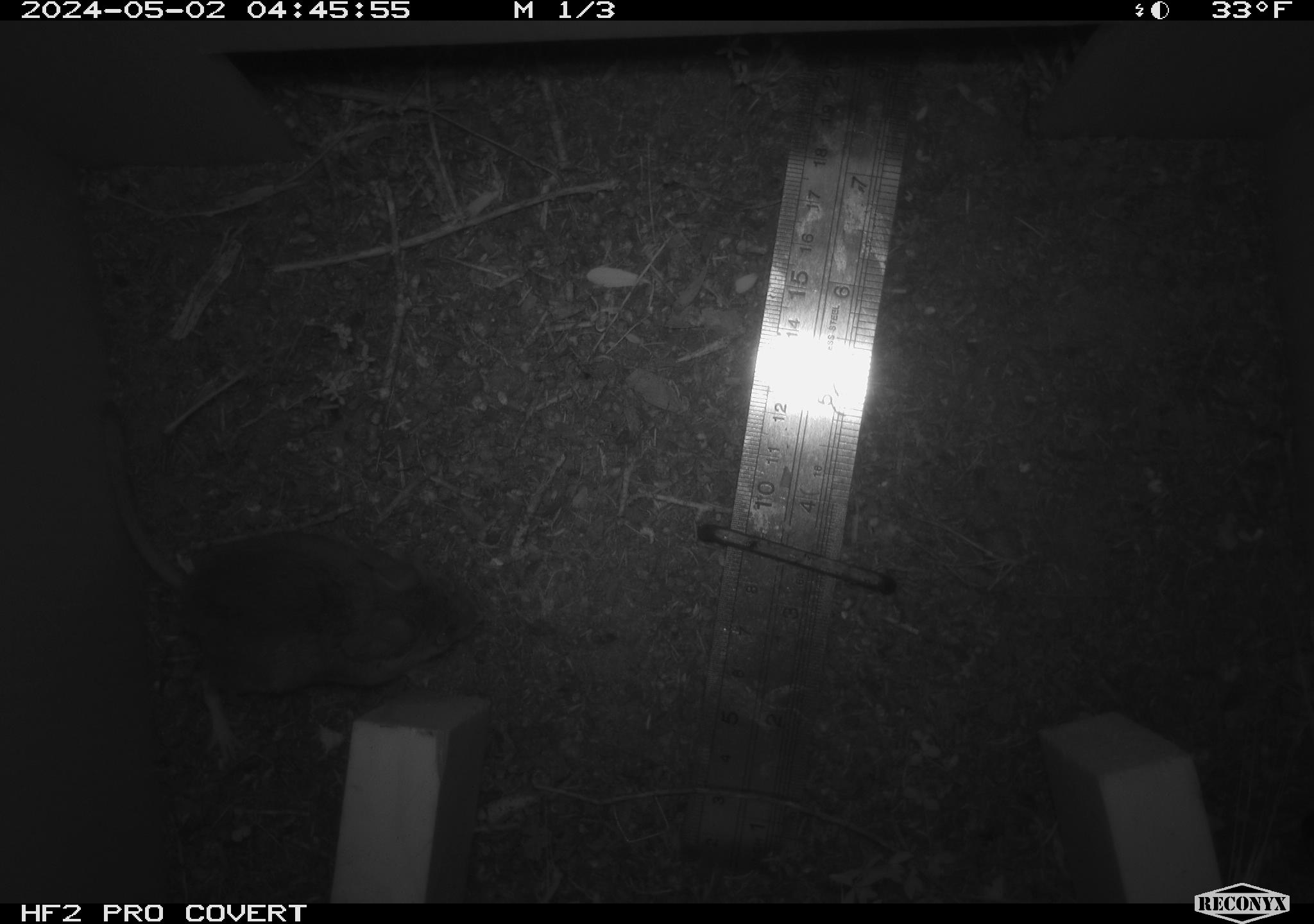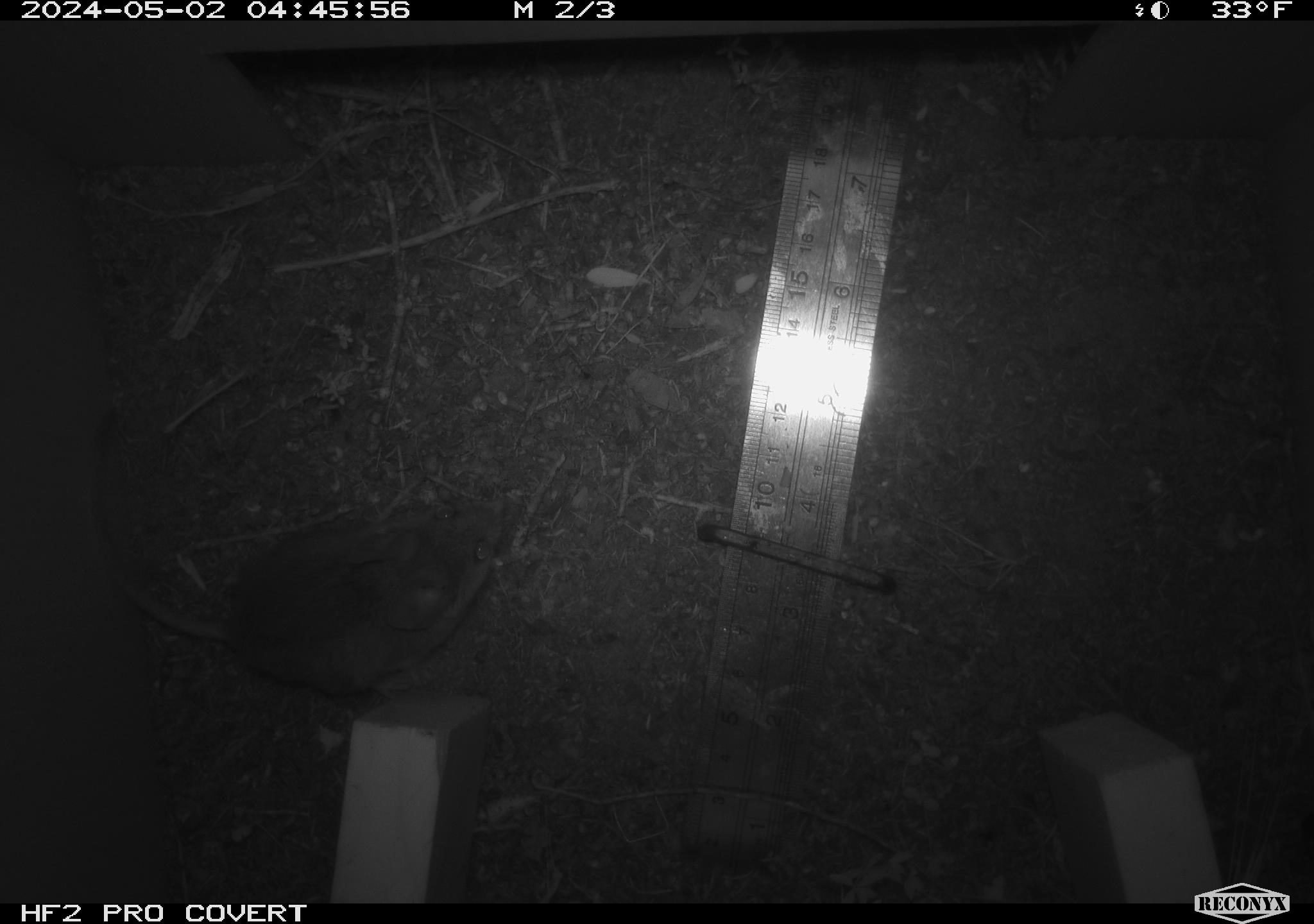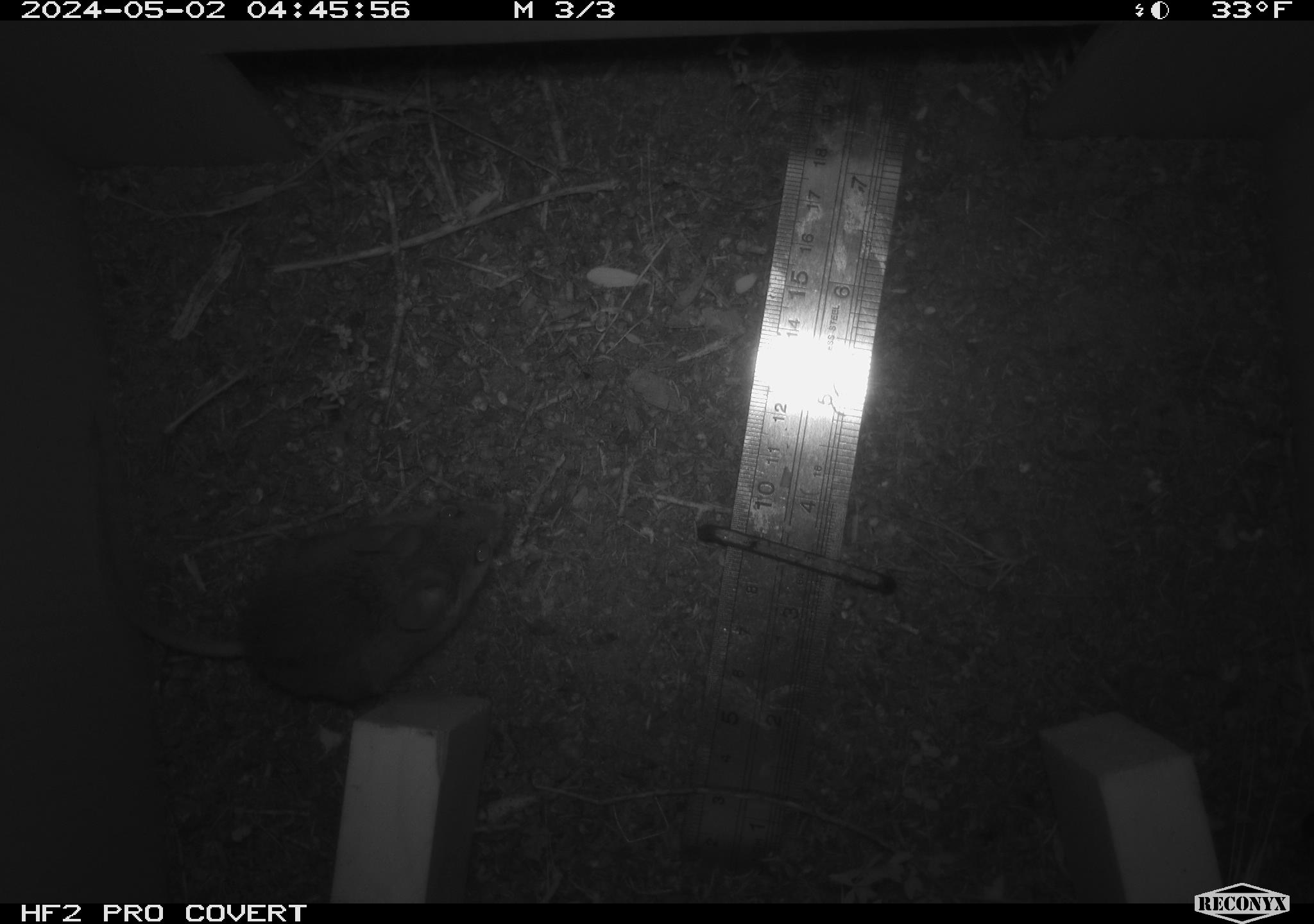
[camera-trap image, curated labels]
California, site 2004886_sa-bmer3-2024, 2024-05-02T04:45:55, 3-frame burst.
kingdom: Animalia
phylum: Chordata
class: Mammalia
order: Rodentia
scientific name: Rodentia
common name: mouse species